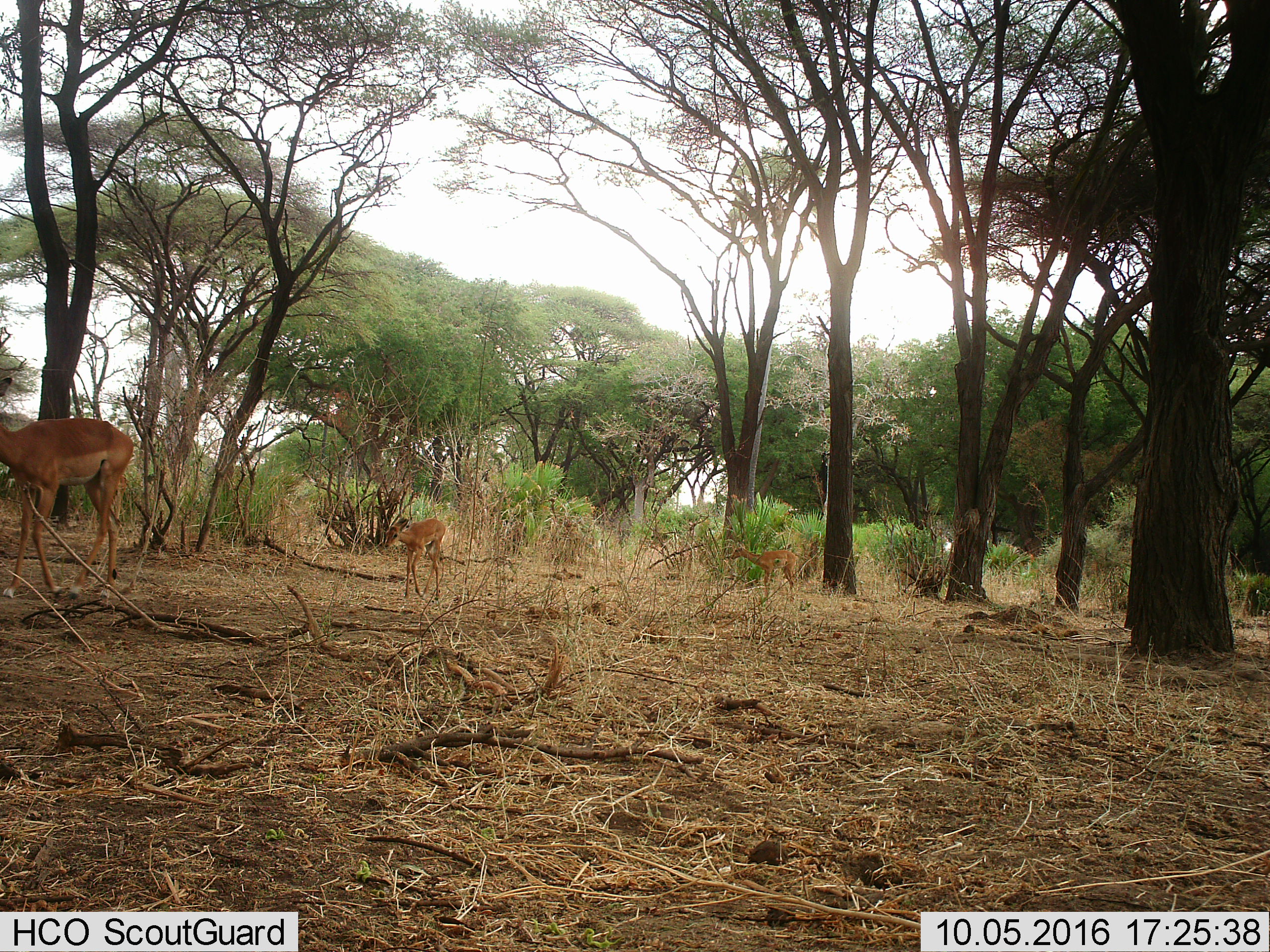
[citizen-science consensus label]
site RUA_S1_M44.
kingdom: Animalia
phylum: Chordata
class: Mammalia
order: Artiodactyla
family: Bovidae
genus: Aepyceros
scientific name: Aepyceros melampus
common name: impala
Impala (Aepyceros melampus), count 3. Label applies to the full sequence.